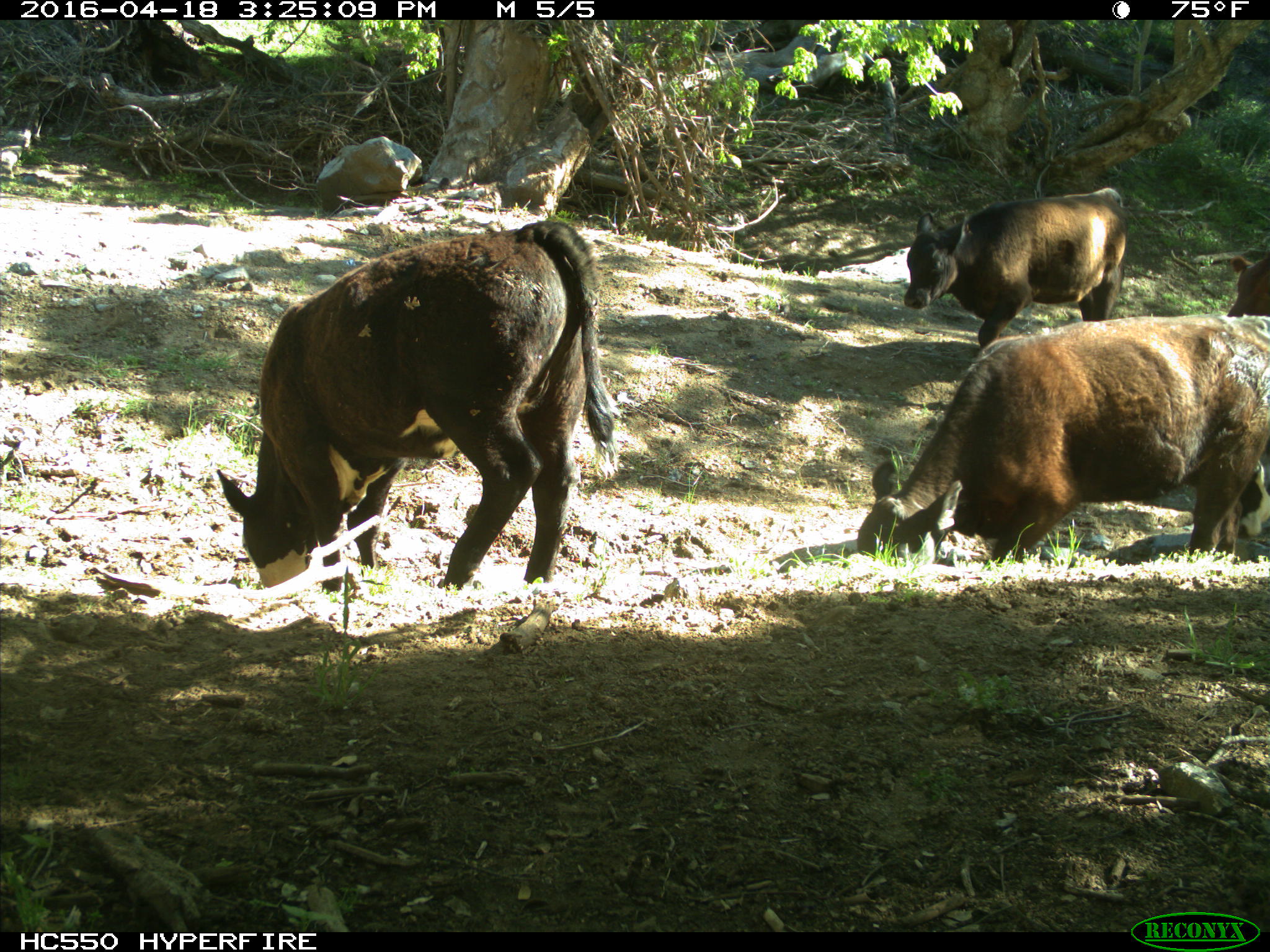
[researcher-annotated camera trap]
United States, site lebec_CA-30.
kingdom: Animalia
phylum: Chordata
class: Mammalia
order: Artiodactyla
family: Bovidae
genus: Bos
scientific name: Bos taurus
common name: domestic cow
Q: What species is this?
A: Bos taurus (domestic cow).